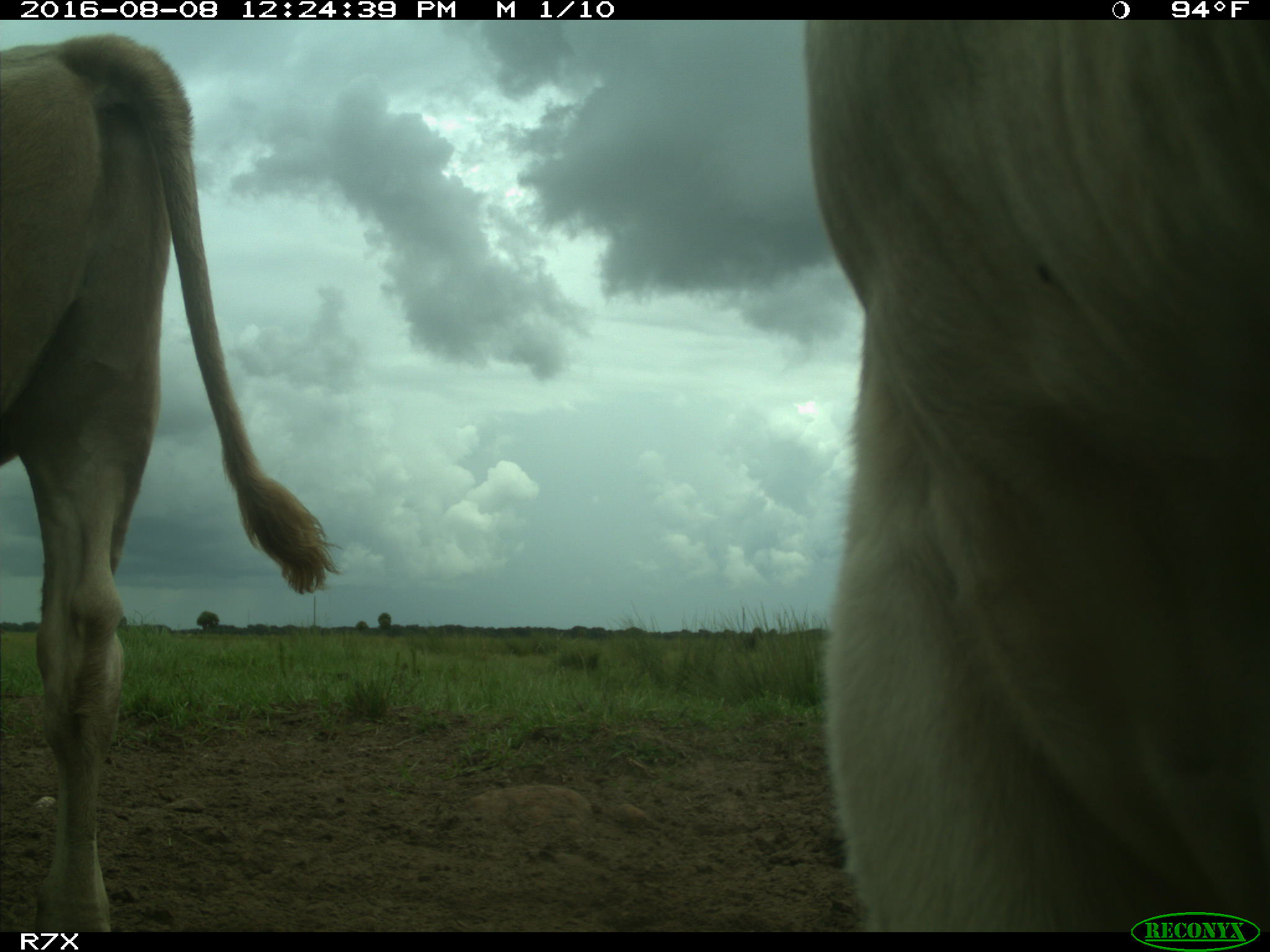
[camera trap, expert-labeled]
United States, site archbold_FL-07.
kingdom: Animalia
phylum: Chordata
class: Mammalia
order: Artiodactyla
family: Bovidae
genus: Bos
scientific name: Bos taurus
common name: domestic cow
Bos taurus (domestic cow).